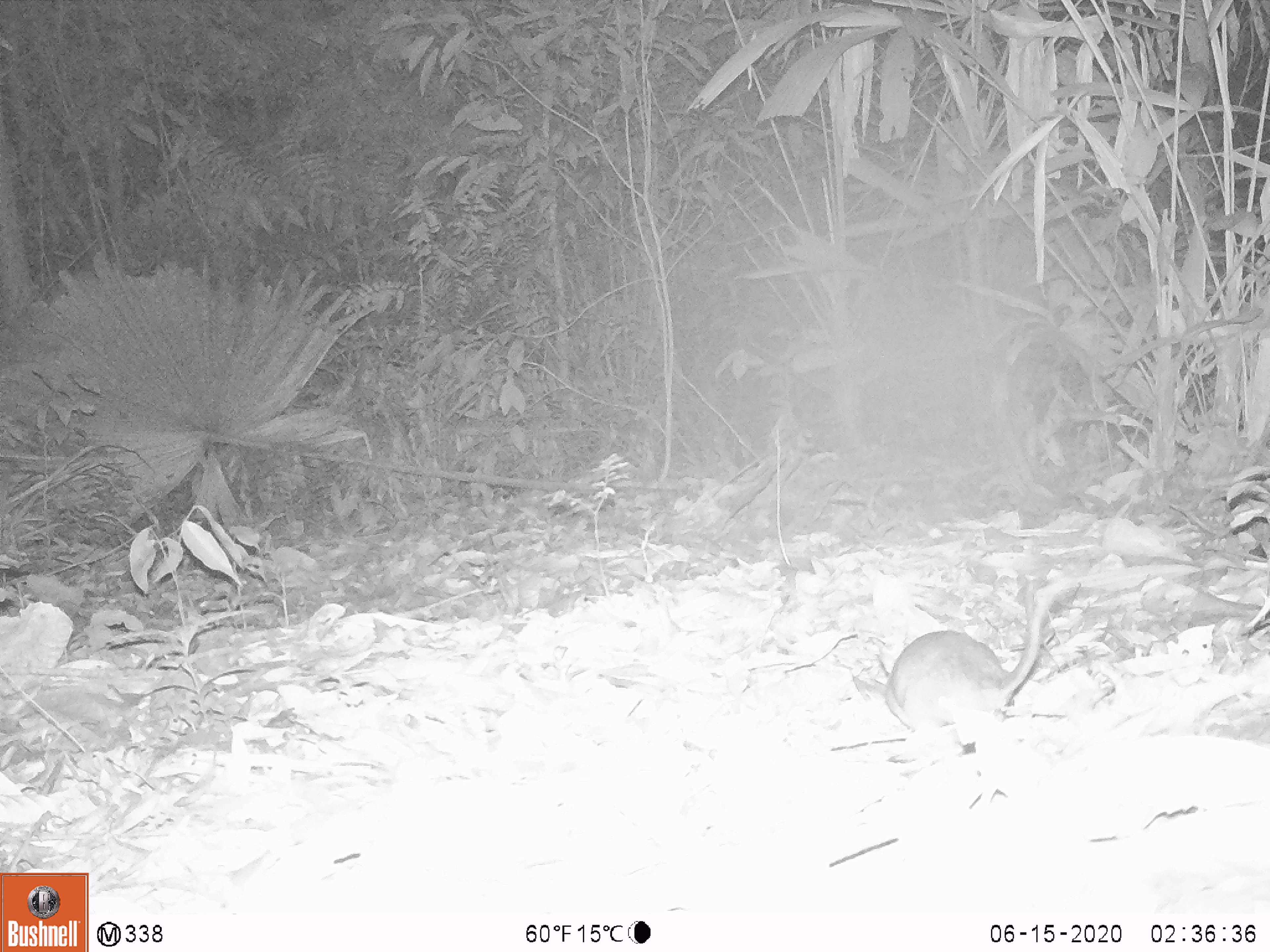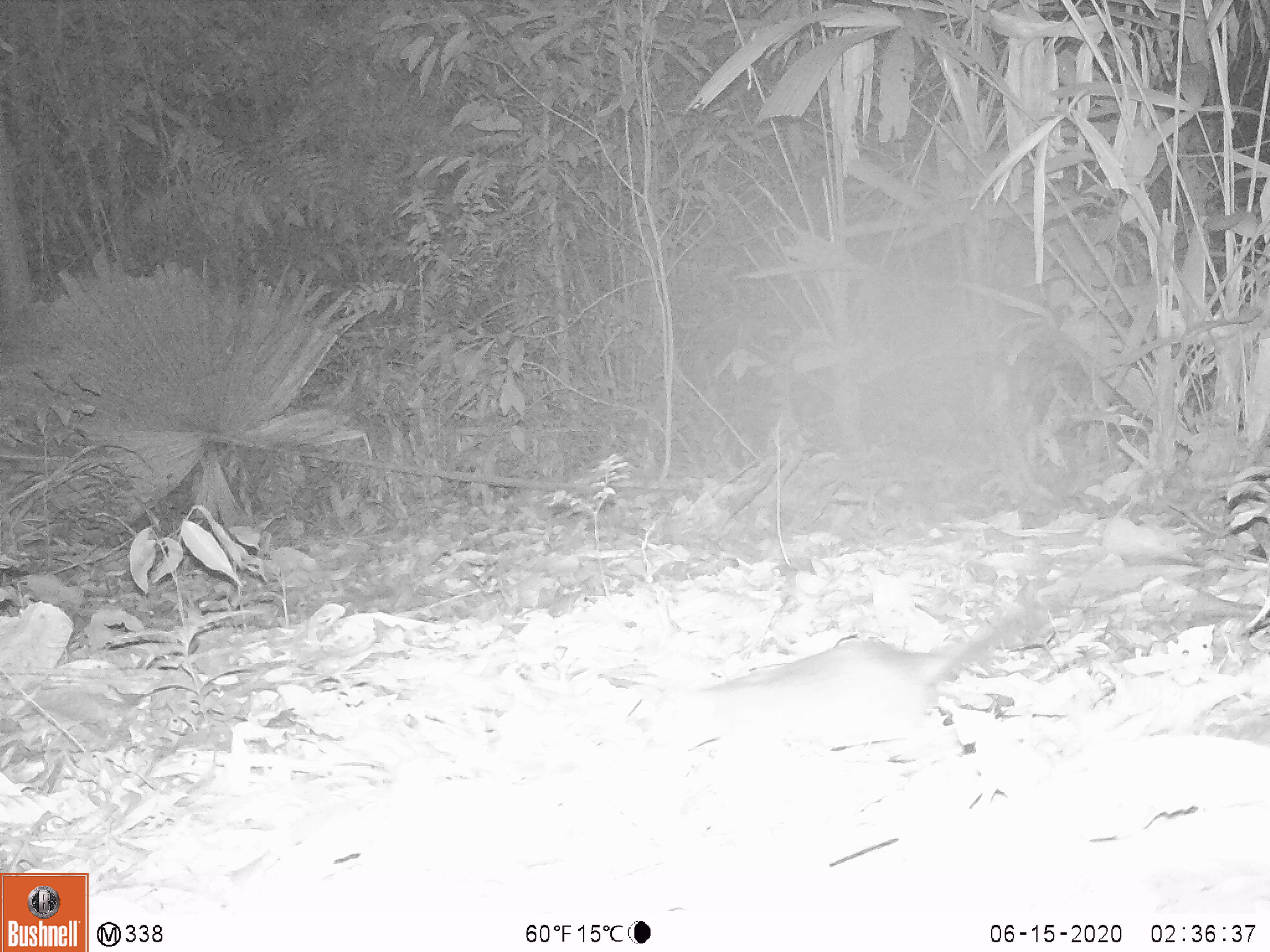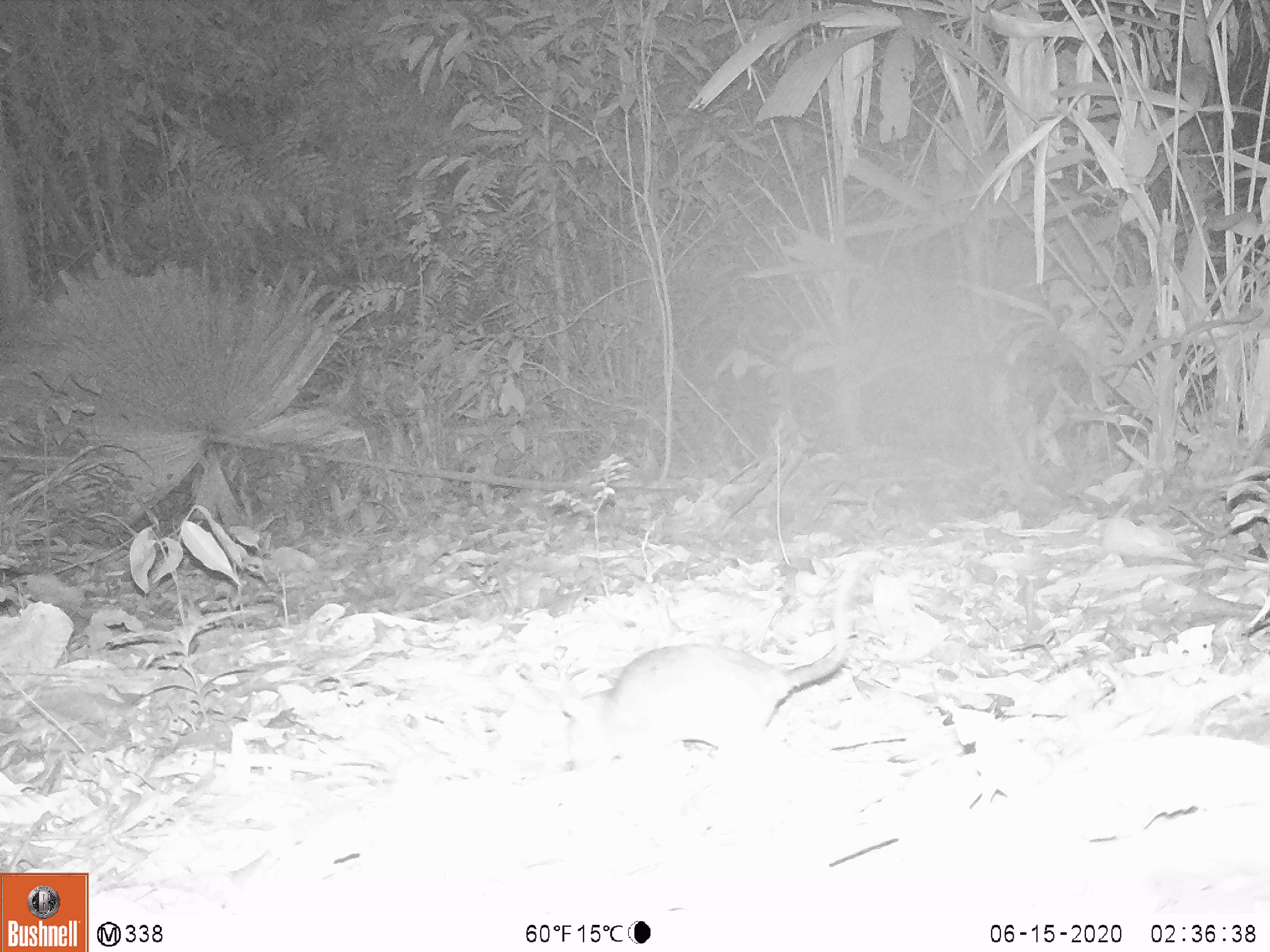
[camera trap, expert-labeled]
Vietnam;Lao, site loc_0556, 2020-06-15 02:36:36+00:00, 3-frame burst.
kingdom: Animalia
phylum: Chordata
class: Mammalia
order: Rodentia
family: Muridae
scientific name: Muridae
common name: old-world mice and rats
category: unidentified murid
Unidentified murid (old-world mice and rats) (Muridae). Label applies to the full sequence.